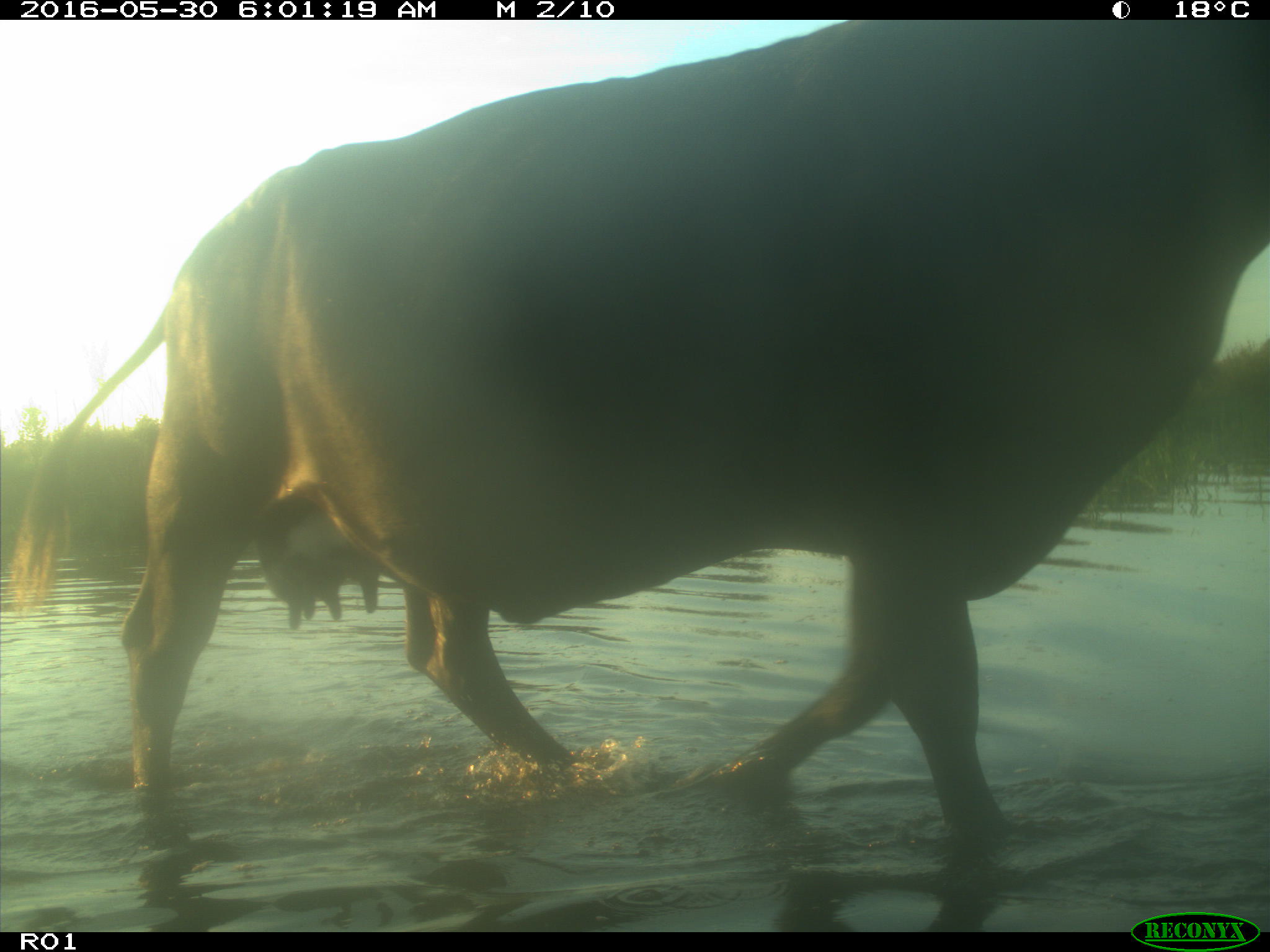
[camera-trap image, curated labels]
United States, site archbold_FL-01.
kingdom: Animalia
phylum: Chordata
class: Mammalia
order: Artiodactyla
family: Bovidae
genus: Bos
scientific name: Bos taurus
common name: domestic cow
Bos taurus (domestic cow).